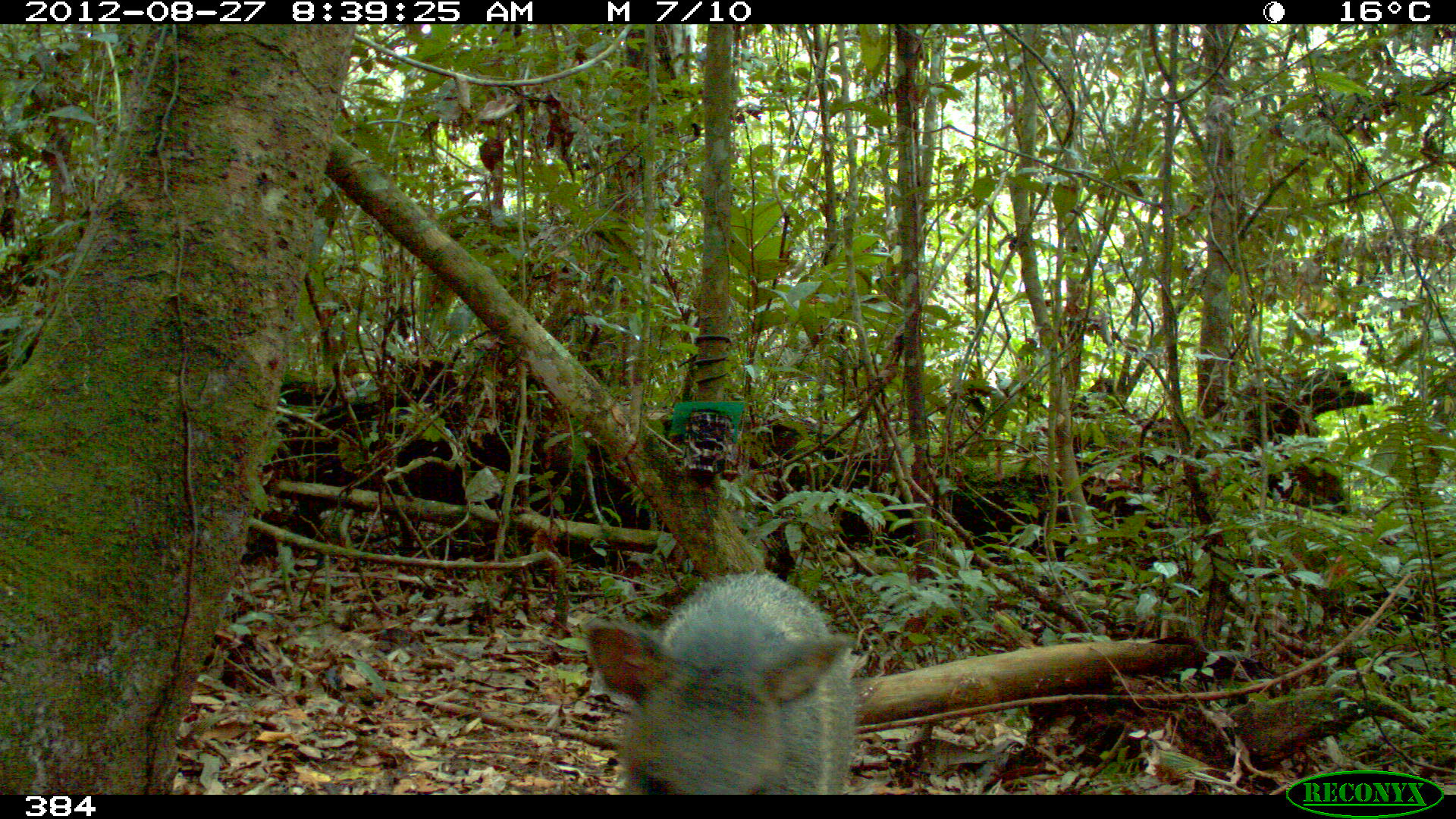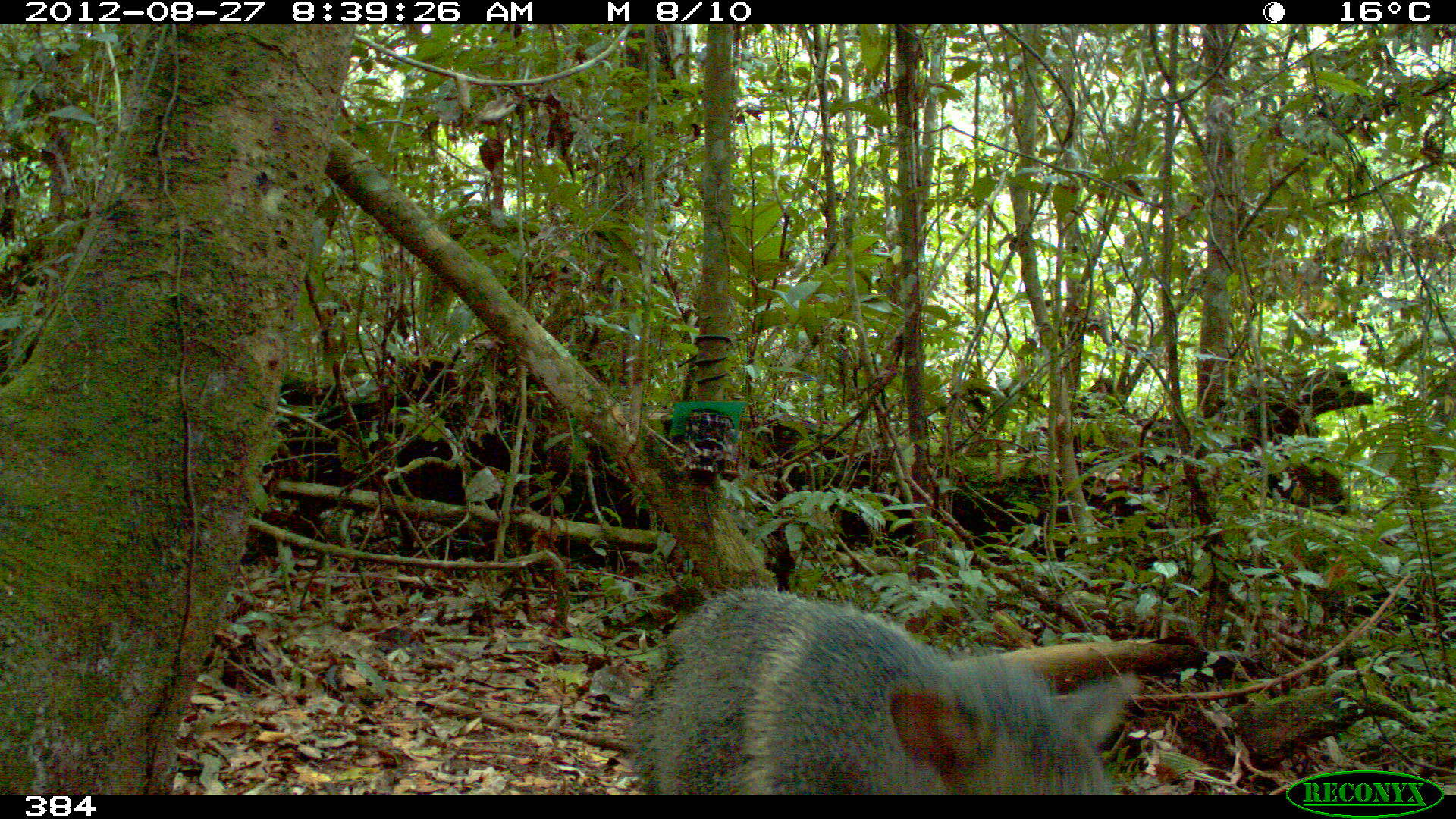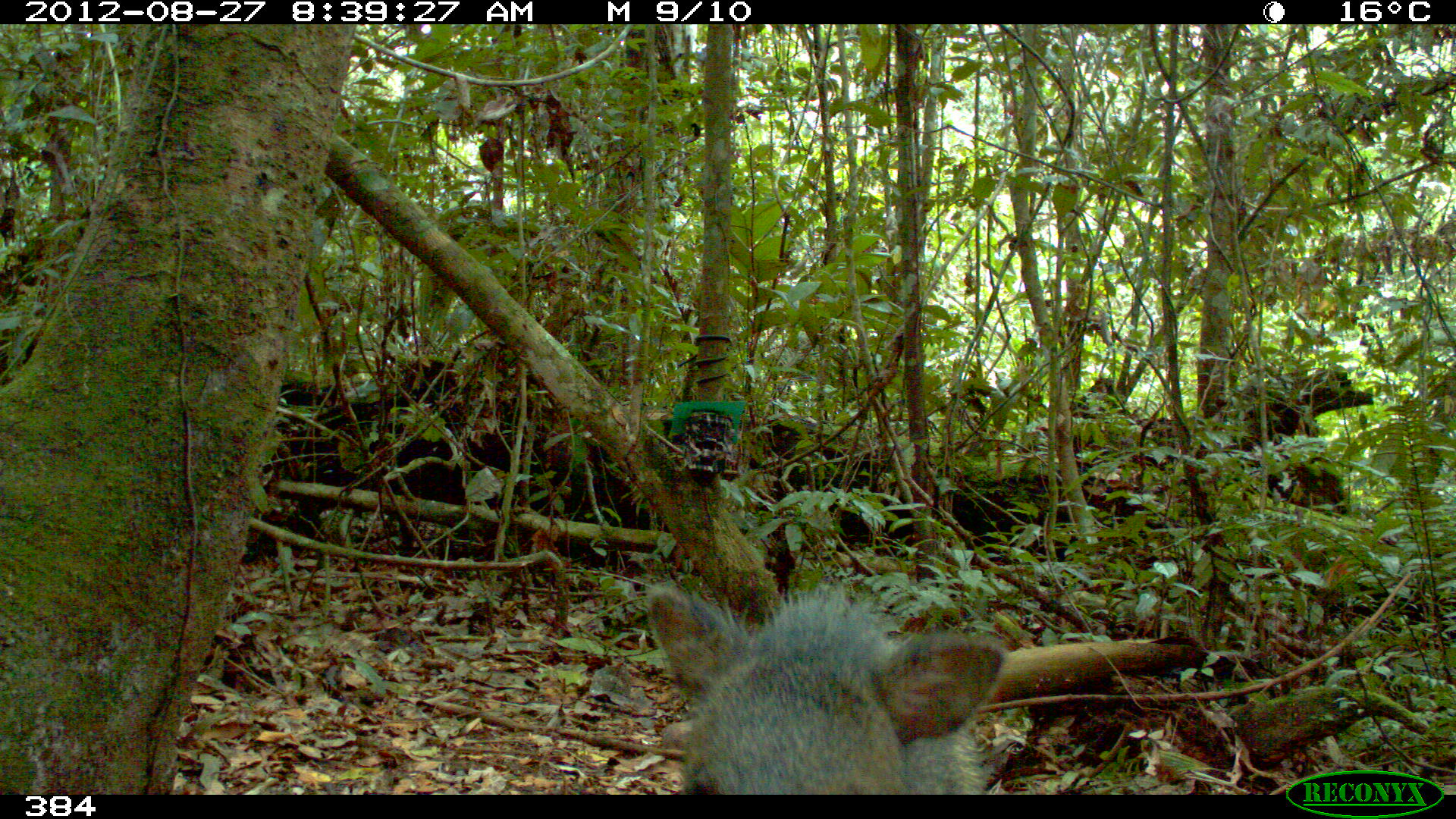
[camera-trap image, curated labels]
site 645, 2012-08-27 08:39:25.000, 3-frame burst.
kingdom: Animalia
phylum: Chordata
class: Mammalia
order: Artiodactyla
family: Tayassuidae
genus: Pecari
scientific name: Pecari tajacu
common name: collared peccary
Pecari tajacu (collared peccary).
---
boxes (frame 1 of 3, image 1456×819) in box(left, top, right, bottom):
pecari tajacu: box(582, 567, 860, 794)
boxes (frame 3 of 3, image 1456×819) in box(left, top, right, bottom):
pecari tajacu: box(642, 578, 1011, 795)